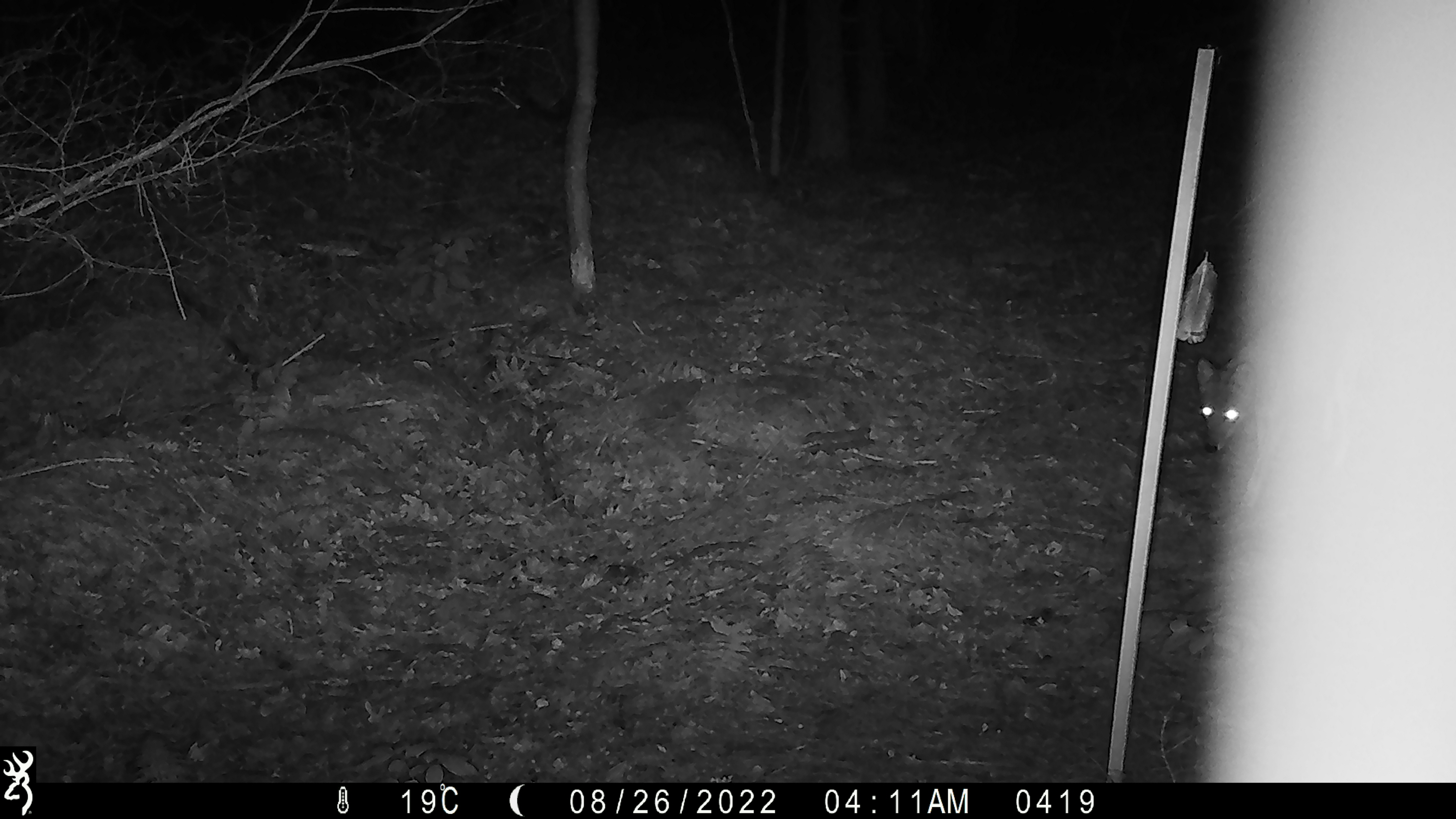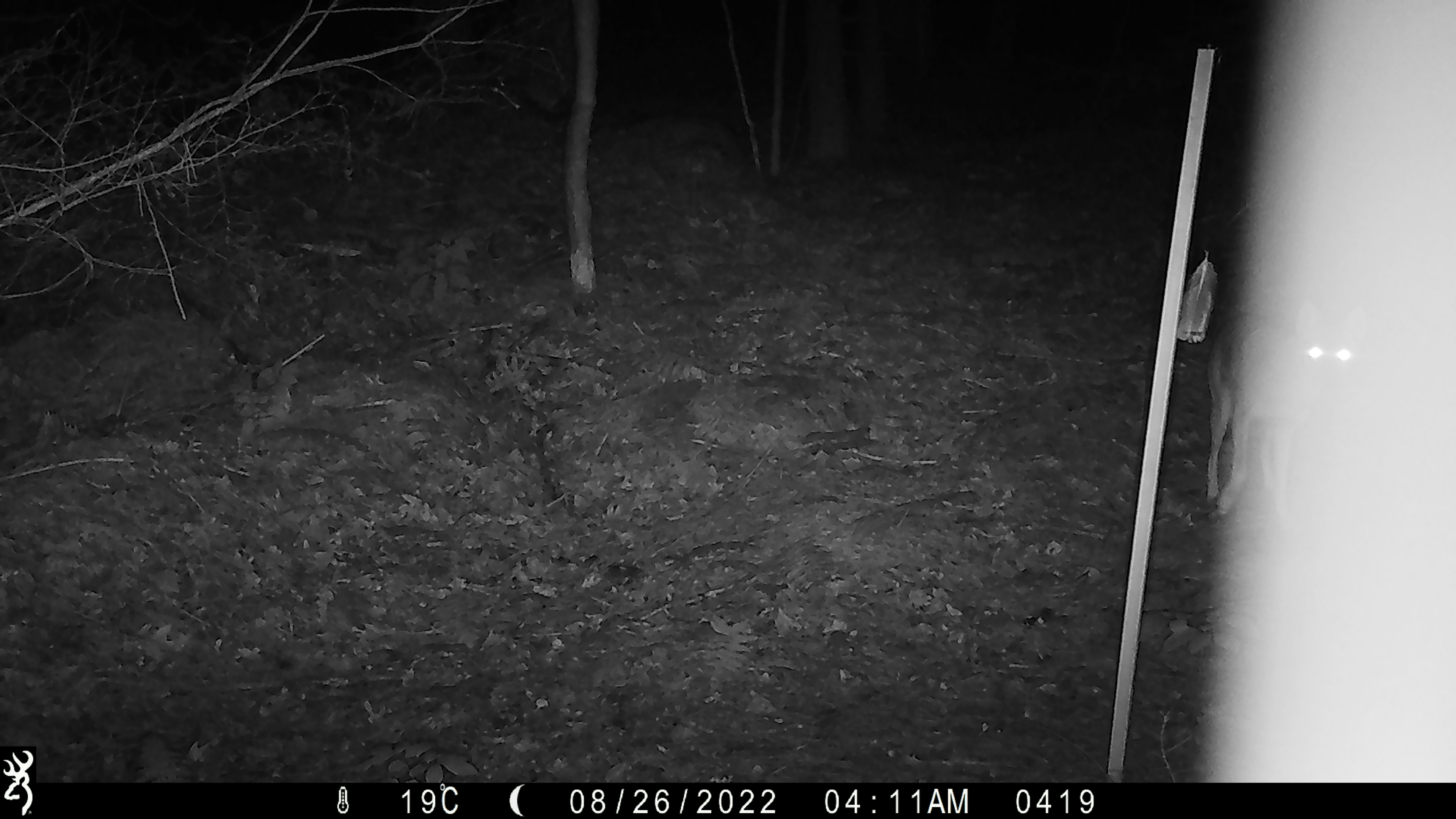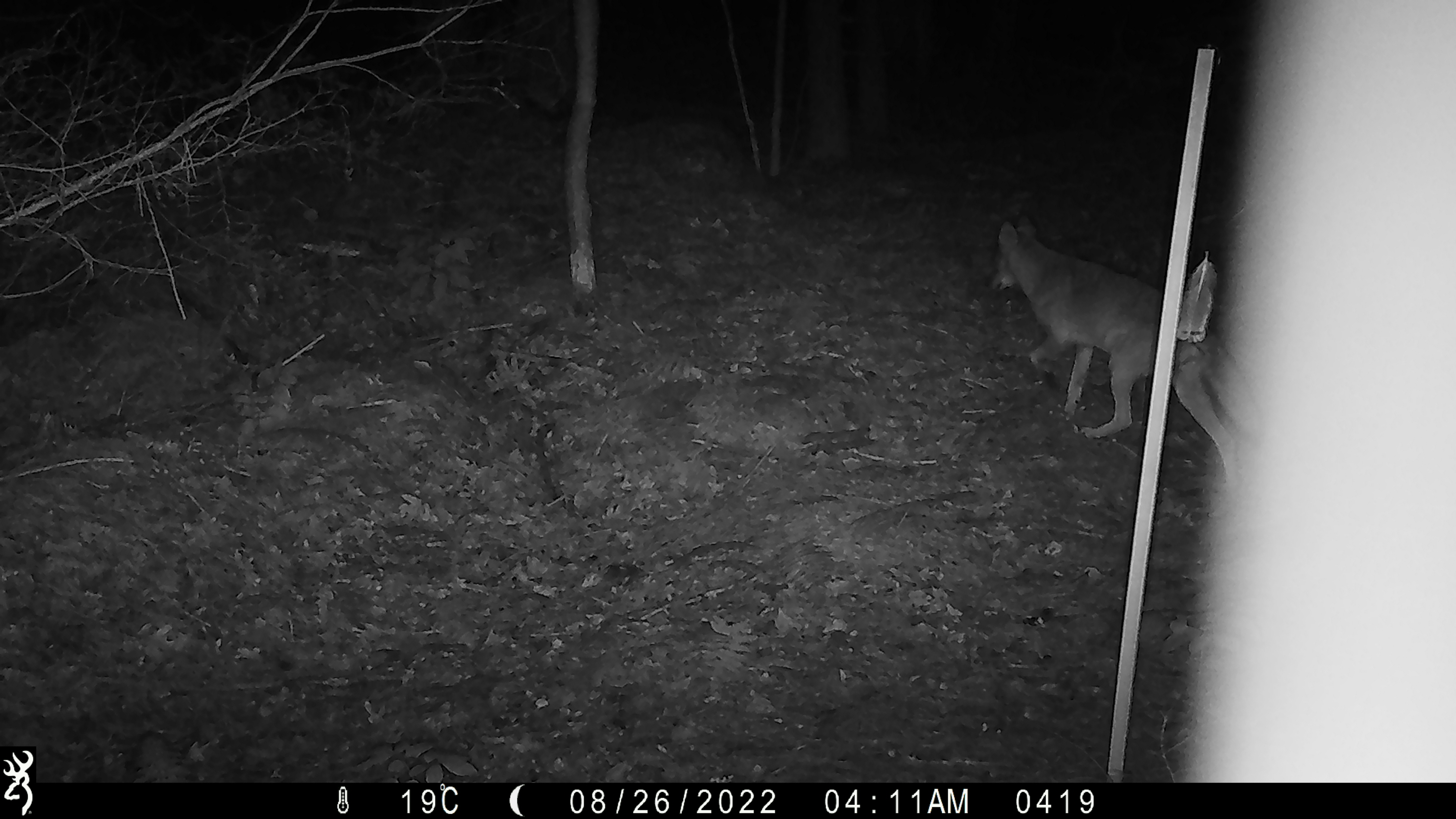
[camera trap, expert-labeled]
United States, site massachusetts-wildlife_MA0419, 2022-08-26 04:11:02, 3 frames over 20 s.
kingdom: Animalia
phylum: Chordata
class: Mammalia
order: Carnivora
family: Canidae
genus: Canis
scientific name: Canis latrans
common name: coyote